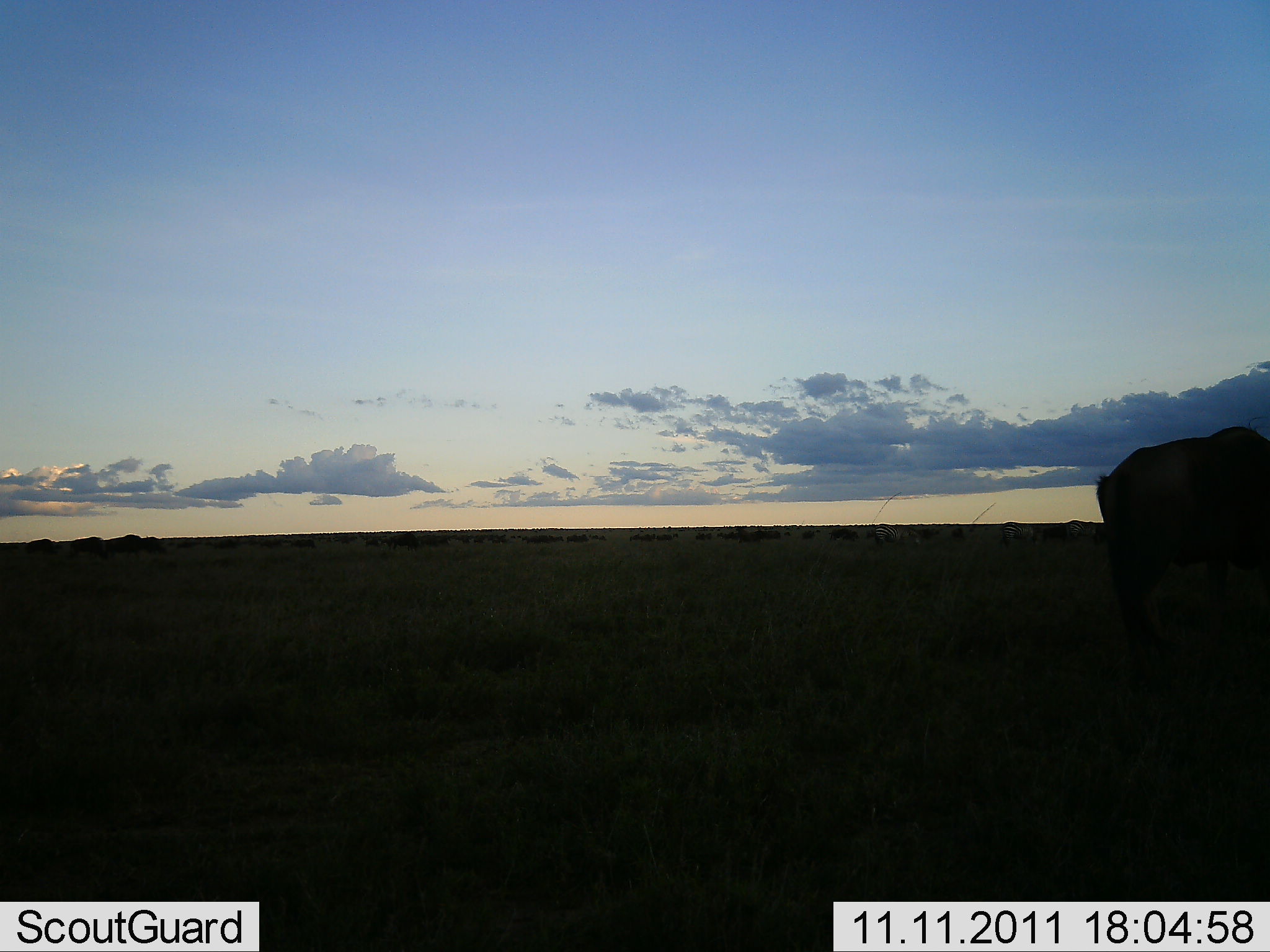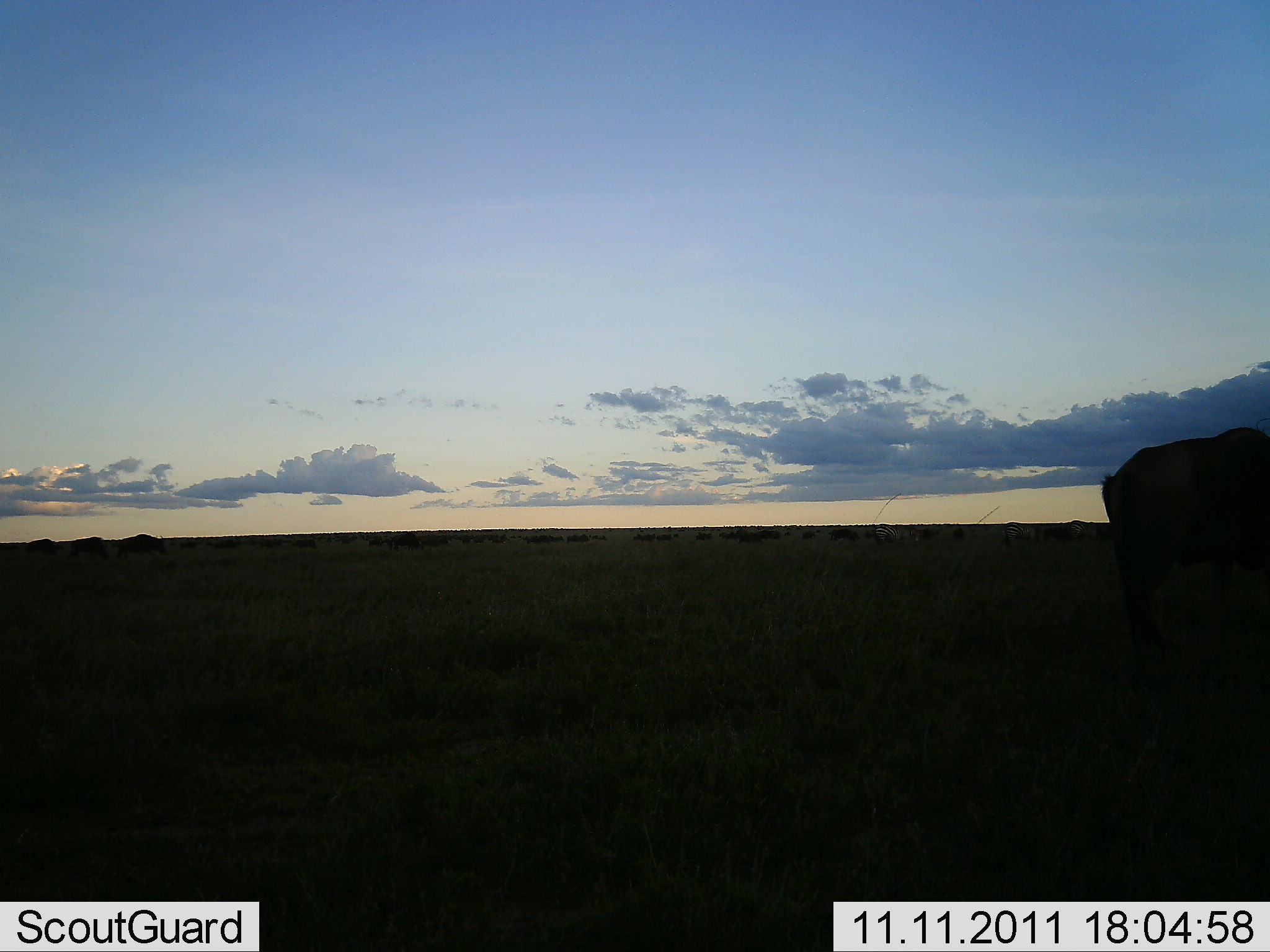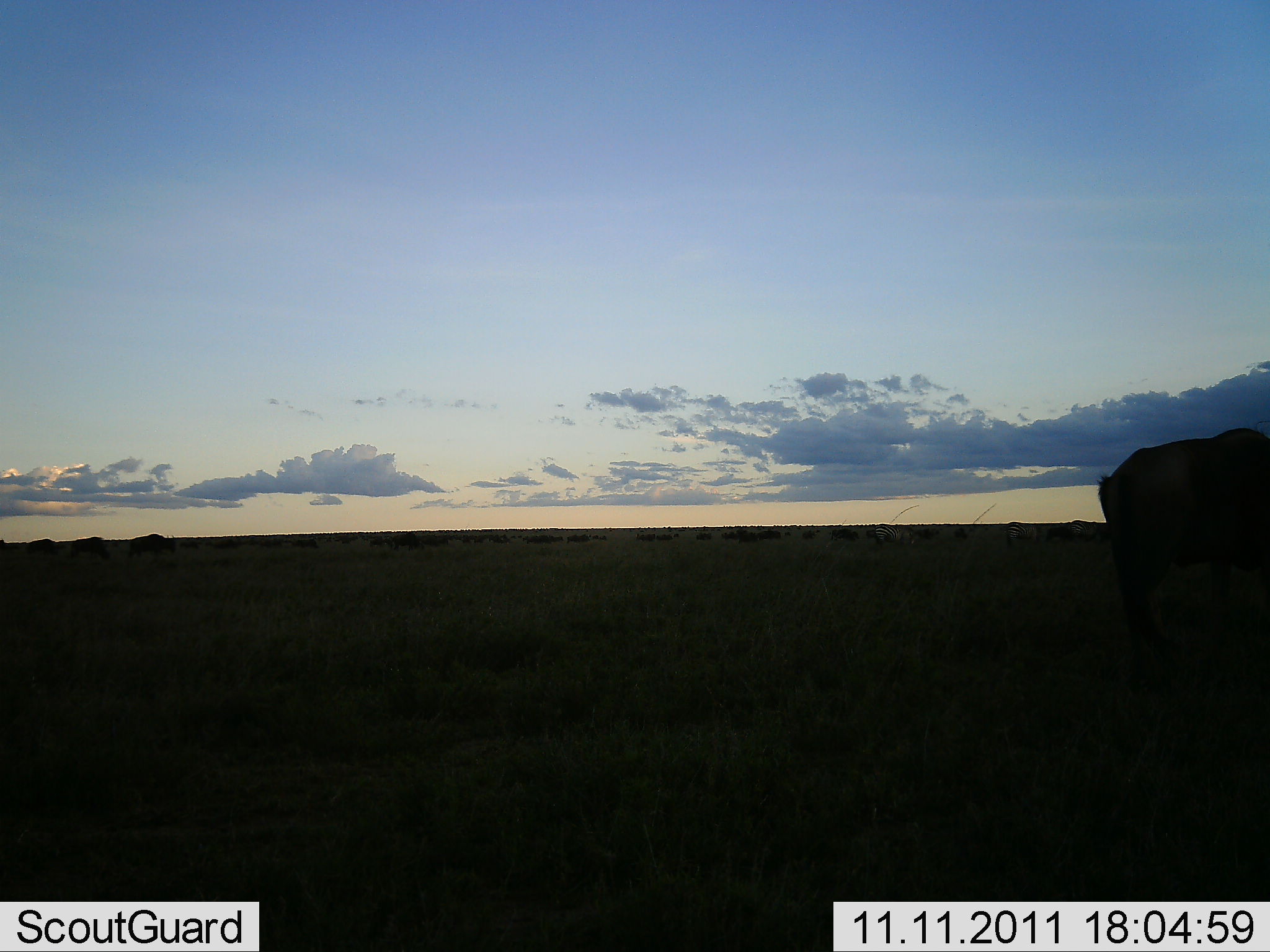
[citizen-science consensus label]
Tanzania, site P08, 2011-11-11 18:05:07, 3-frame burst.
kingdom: Animalia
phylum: Chordata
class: Mammalia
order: Artiodactyla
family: Bovidae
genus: Connochaetes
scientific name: Connochaetes taurinus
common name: blue wildebeest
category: wildebeest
Wildebeest (blue wildebeest) (Connochaetes taurinus), count 11-50. Behavior (volunteer vote fractions): standing 60%, resting 0%, moving 40%, interacting 0%. Young present (vote fraction): 0%. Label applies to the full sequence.